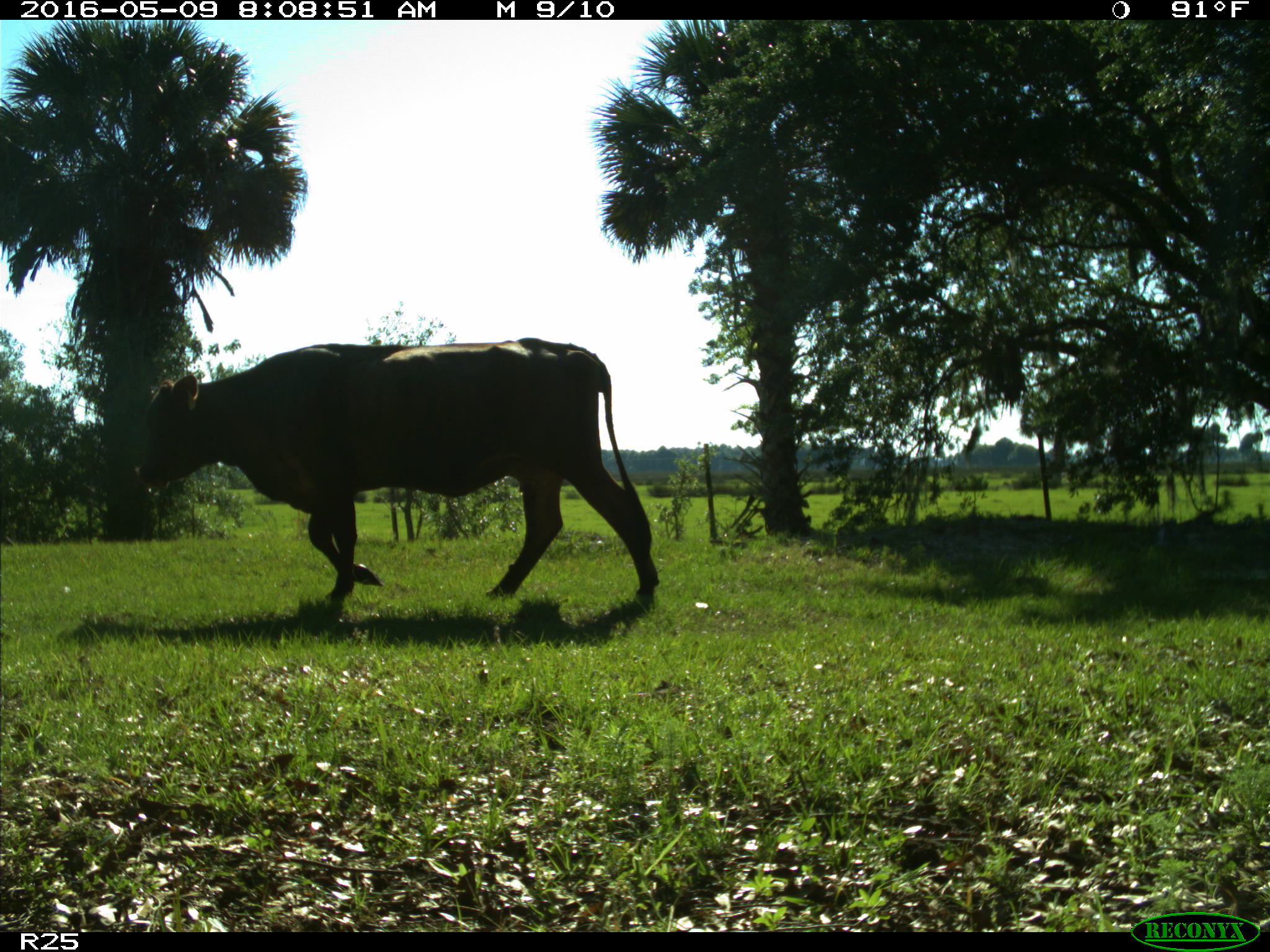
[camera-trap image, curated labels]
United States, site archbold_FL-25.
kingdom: Animalia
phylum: Chordata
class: Mammalia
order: Artiodactyla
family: Bovidae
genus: Bos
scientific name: Bos taurus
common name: domestic cow